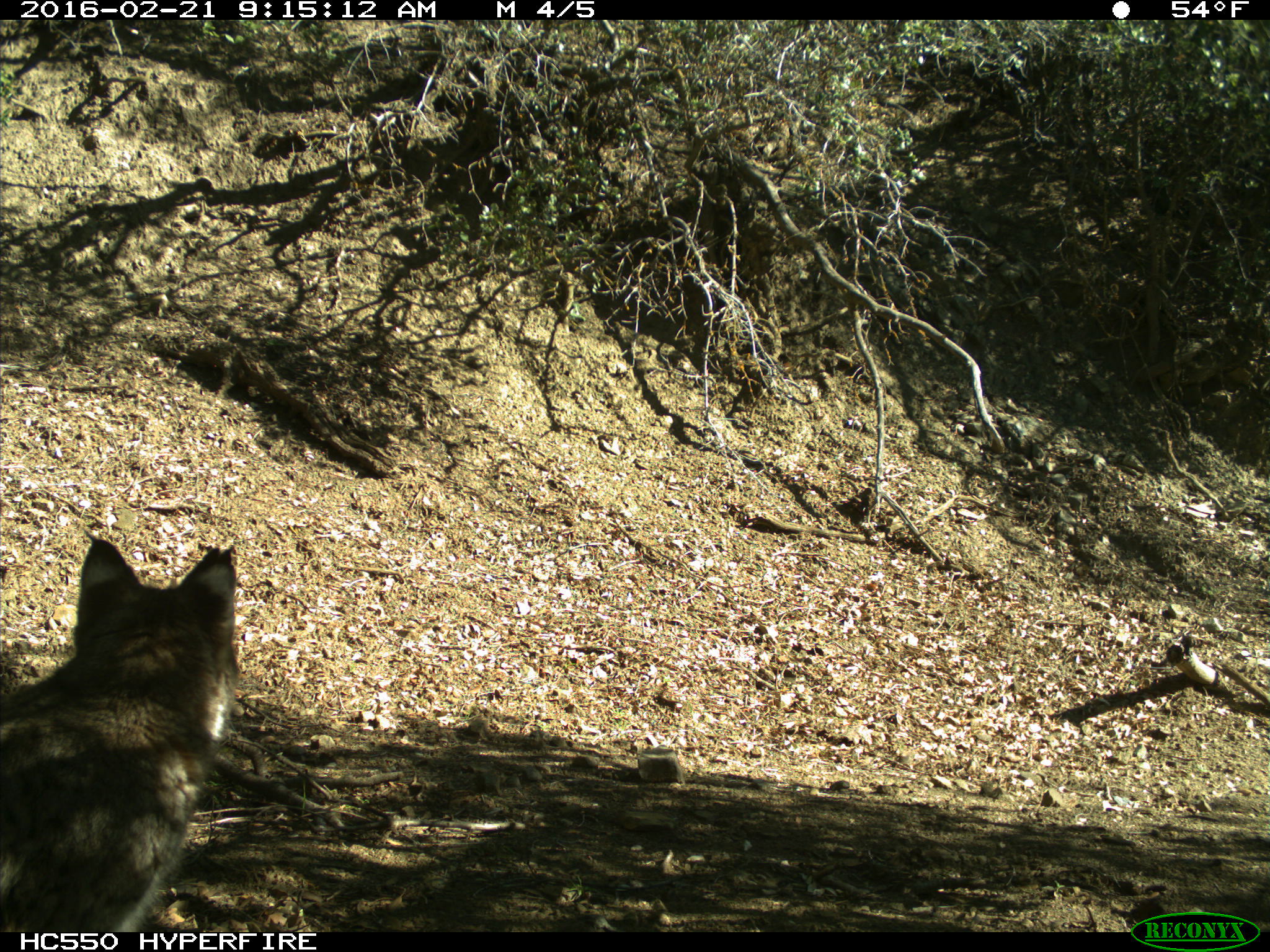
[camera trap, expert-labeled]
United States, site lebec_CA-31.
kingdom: Animalia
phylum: Chordata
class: Mammalia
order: Carnivora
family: Felidae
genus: Lynx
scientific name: Lynx rufus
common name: bobcat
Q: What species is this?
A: Lynx rufus (bobcat).